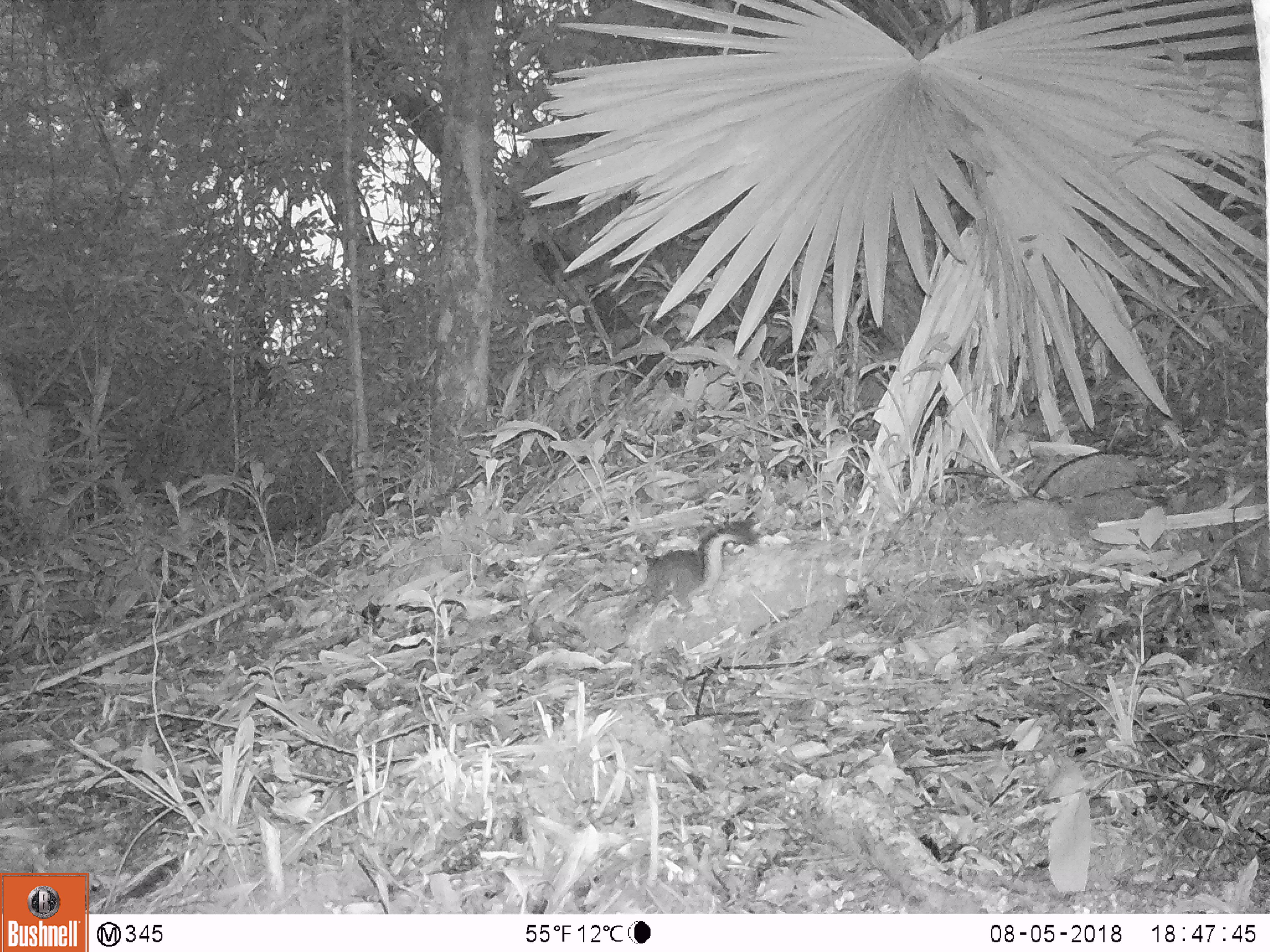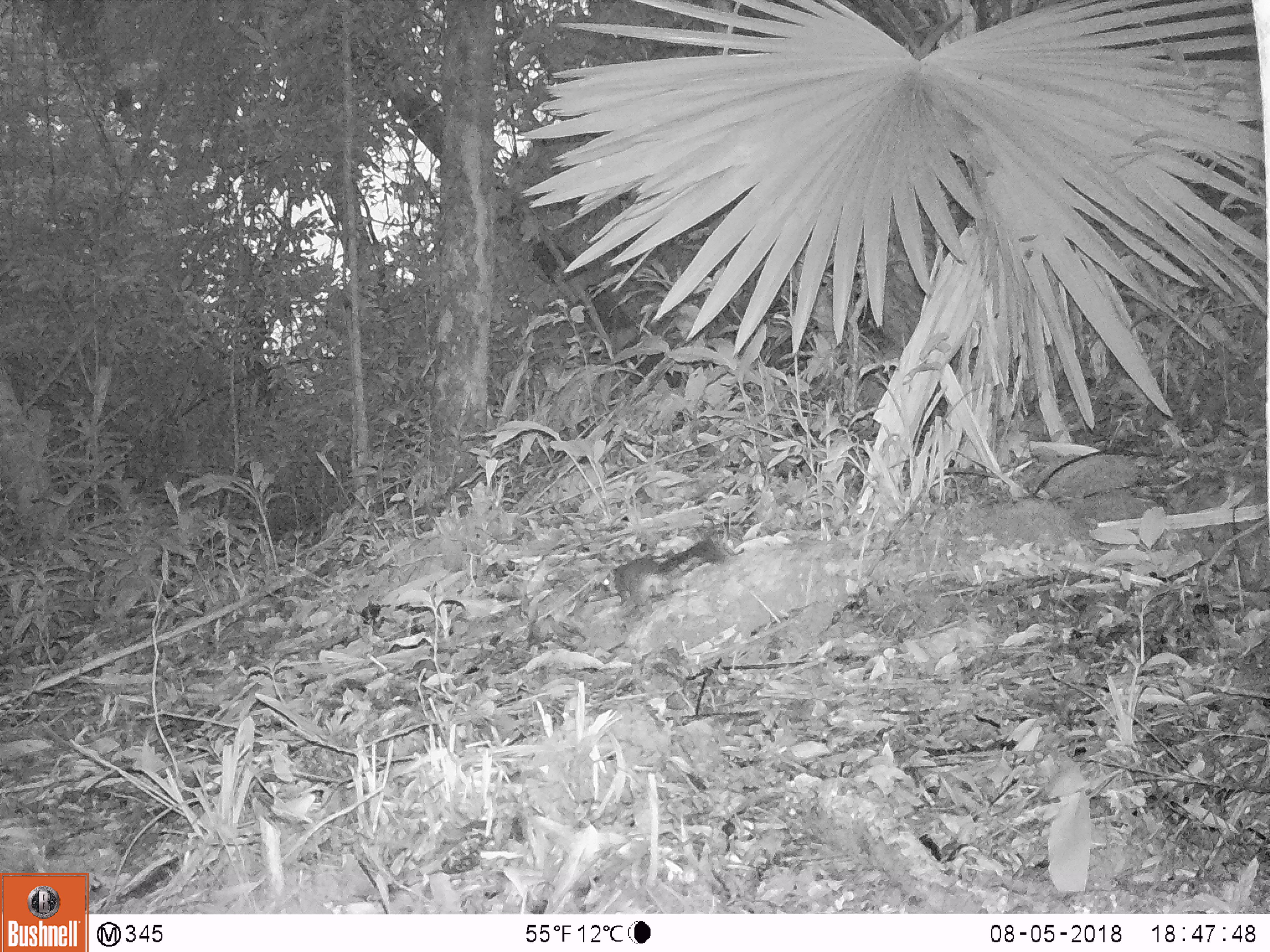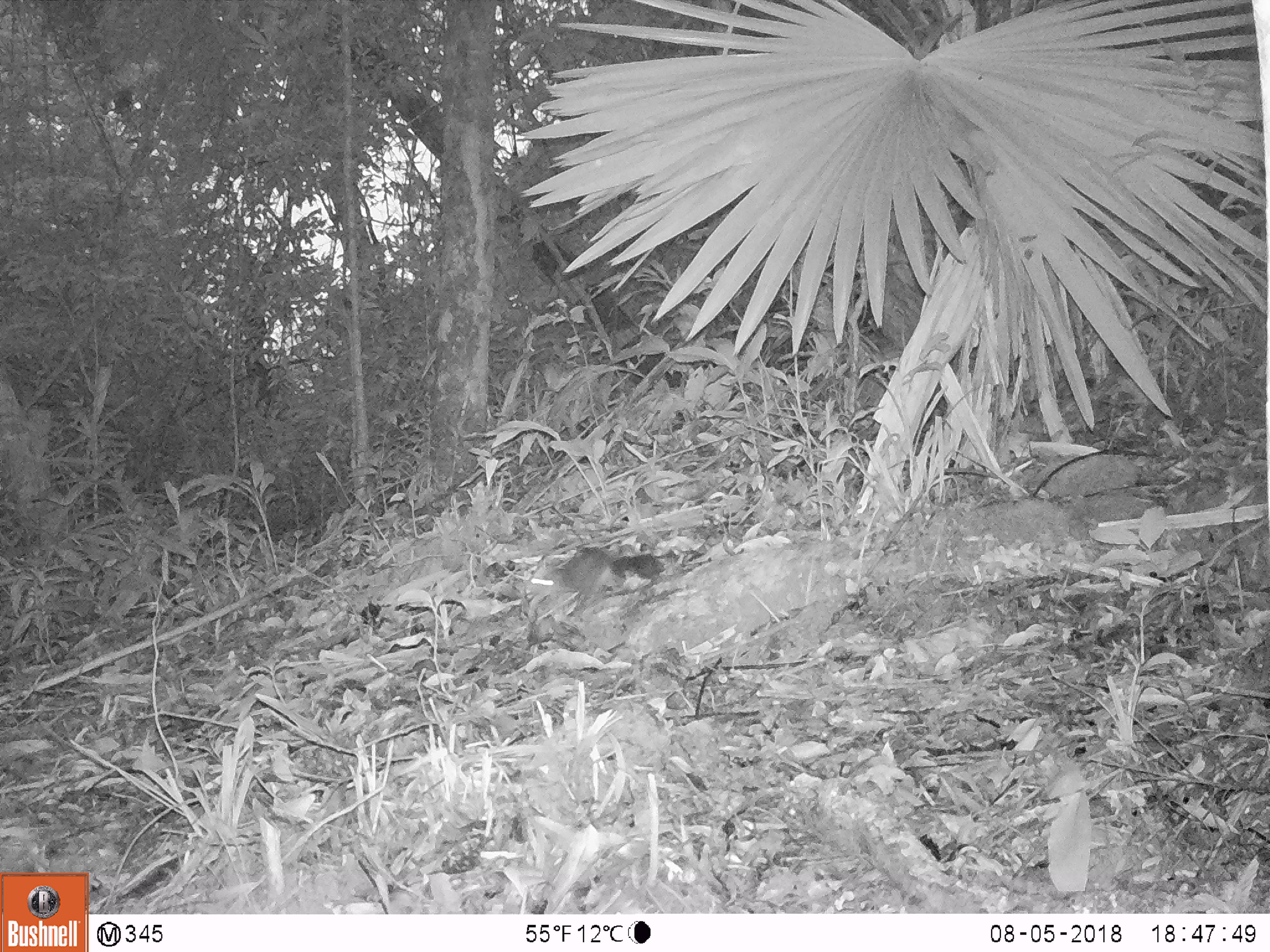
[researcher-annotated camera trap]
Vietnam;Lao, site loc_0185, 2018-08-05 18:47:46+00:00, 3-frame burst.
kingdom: Animalia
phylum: Chordata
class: Mammalia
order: Rodentia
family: Sciuridae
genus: Dremomys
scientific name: Dremomys rufigenis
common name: red-cheeked squirrel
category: red cheeked squirrel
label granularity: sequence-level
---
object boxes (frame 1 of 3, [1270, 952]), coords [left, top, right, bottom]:
red cheeked squirrel: [628, 521, 758, 613]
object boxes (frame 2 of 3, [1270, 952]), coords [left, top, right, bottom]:
red cheeked squirrel: [601, 538, 725, 617]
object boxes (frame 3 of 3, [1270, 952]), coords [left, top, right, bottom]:
red cheeked squirrel: [519, 546, 666, 615]